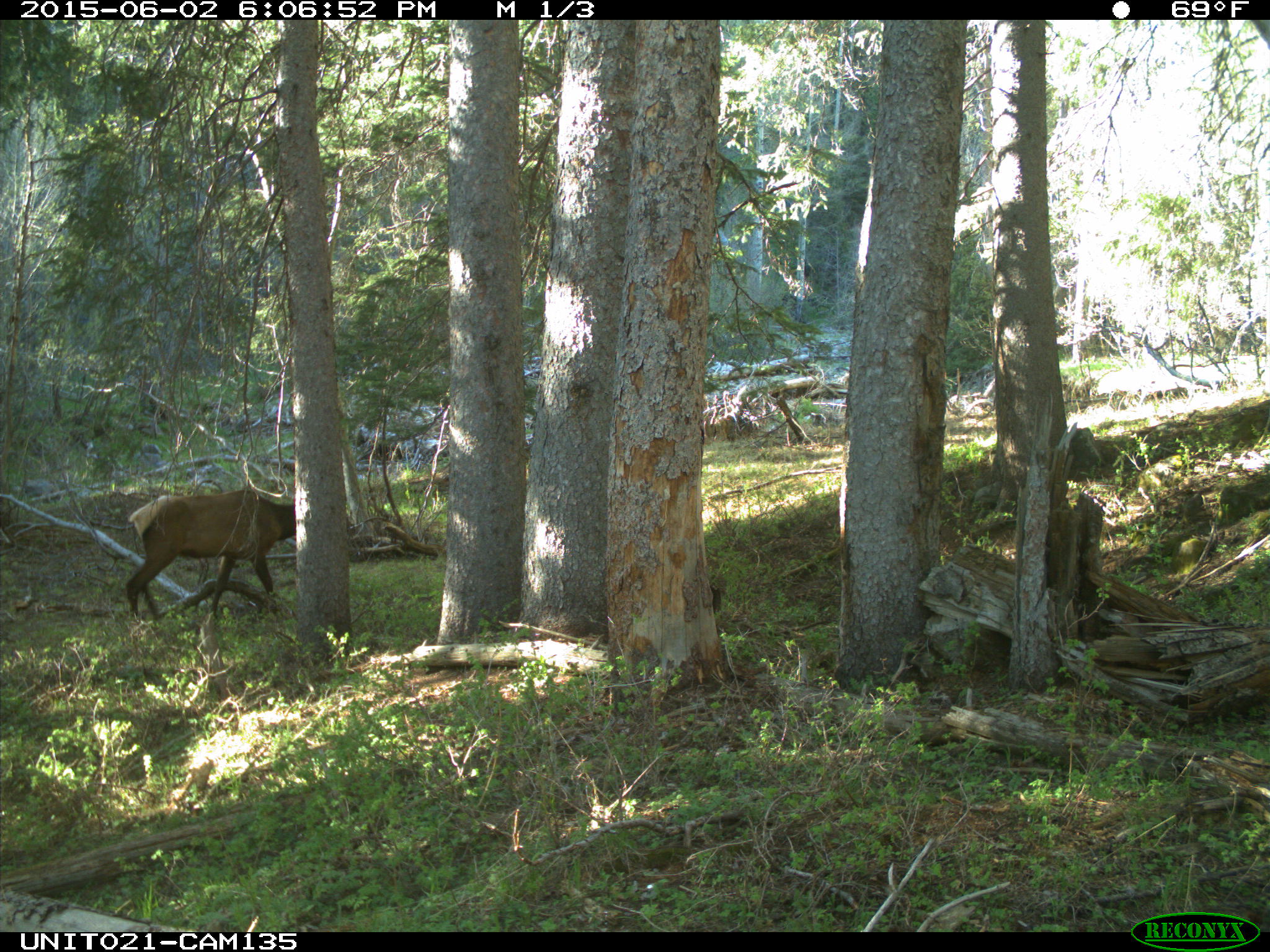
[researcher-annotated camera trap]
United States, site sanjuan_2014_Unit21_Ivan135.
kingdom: Animalia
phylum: Chordata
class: Mammalia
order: Artiodactyla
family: Cervidae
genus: Cervus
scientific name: Cervus elaphus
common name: red deer